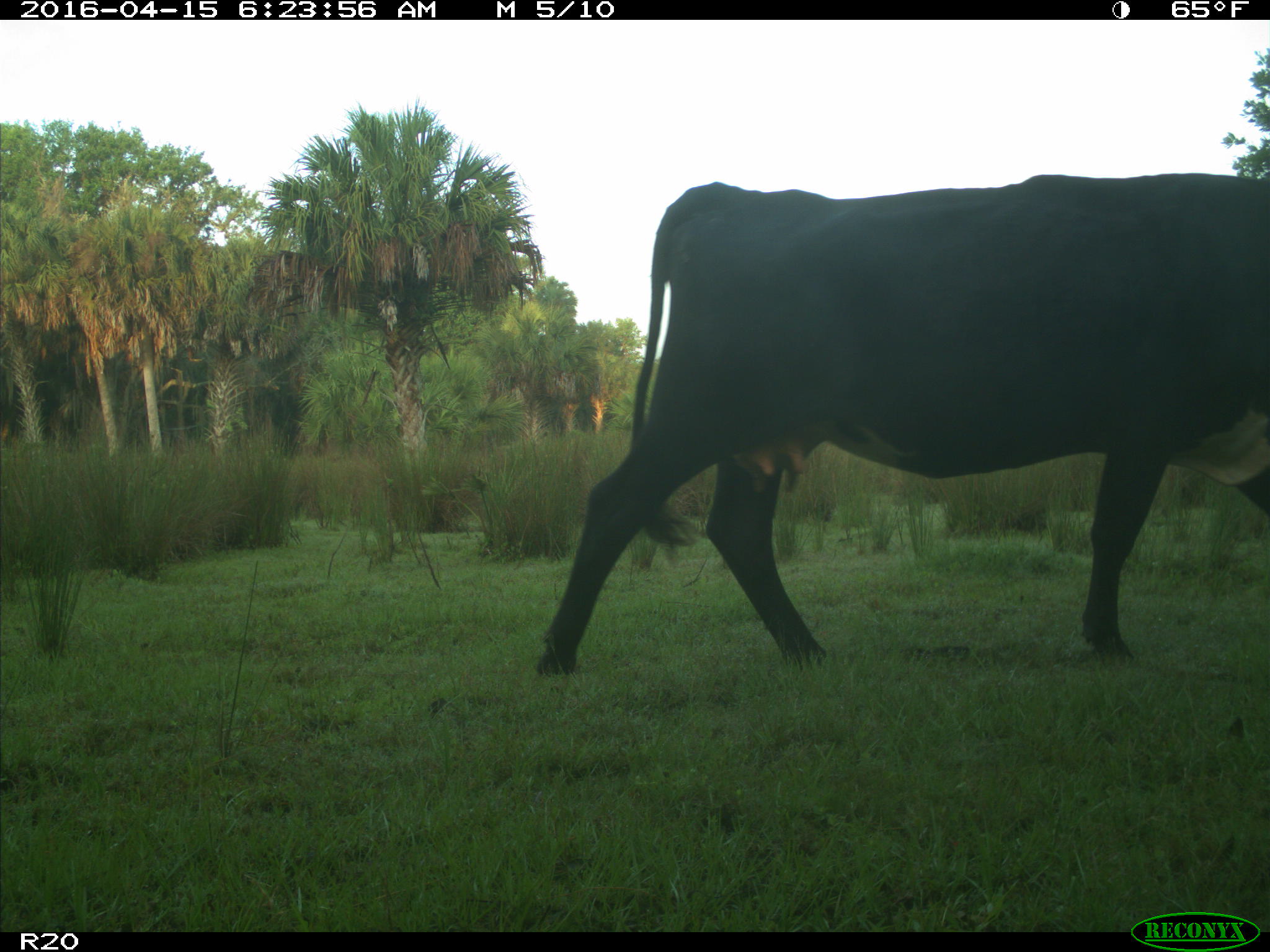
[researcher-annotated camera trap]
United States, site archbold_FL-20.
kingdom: Animalia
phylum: Chordata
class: Mammalia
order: Artiodactyla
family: Bovidae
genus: Bos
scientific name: Bos taurus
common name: domestic cow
Bos taurus (domestic cow).